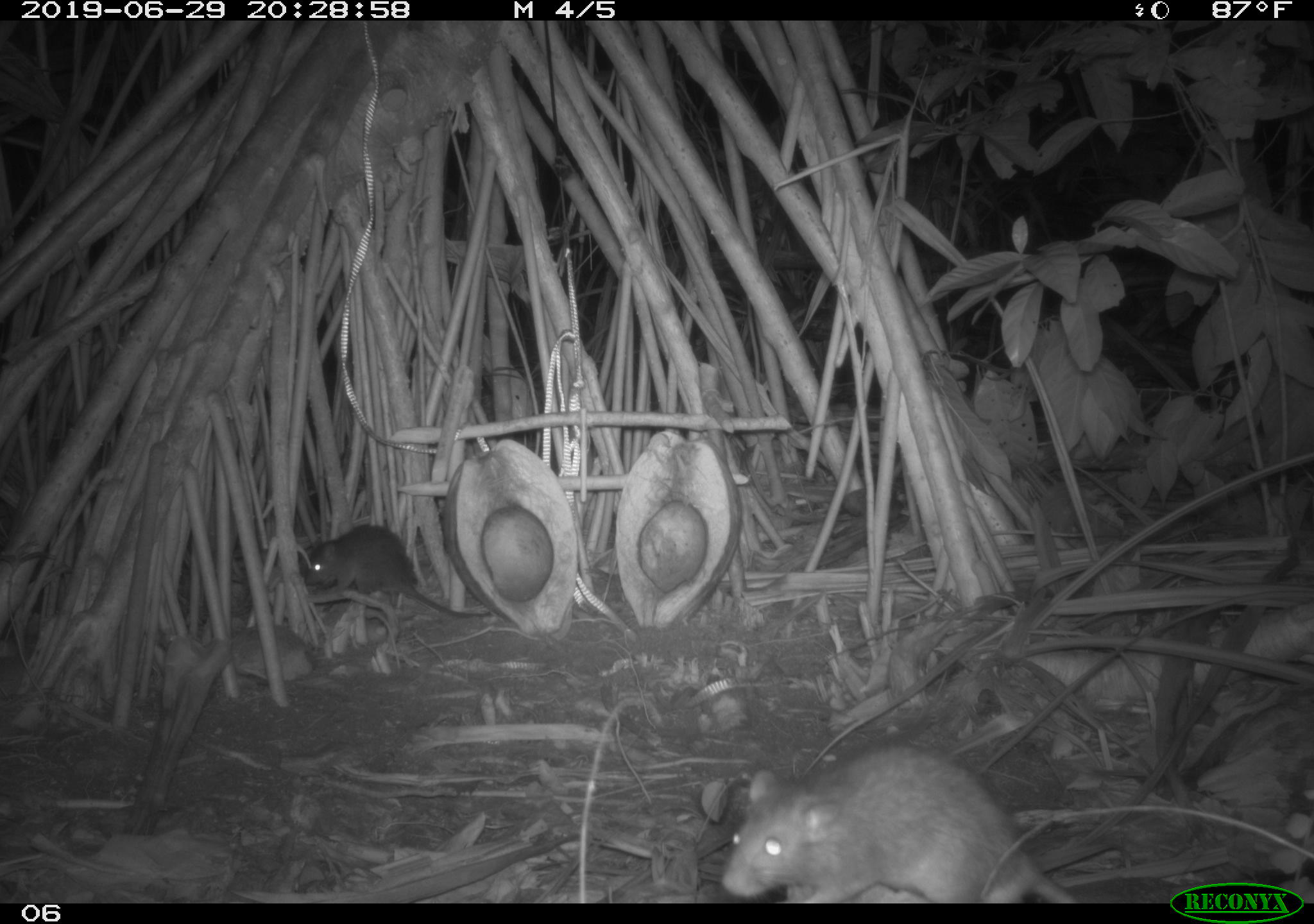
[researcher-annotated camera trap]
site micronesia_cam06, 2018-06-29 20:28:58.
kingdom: Animalia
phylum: Chordata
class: Mammalia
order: Rodentia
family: Muridae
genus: Rattus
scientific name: Rattus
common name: rat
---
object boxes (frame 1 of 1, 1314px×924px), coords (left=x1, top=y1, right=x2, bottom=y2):
rat: (left=718, top=743, right=1077, bottom=903); (left=301, top=524, right=480, bottom=621)